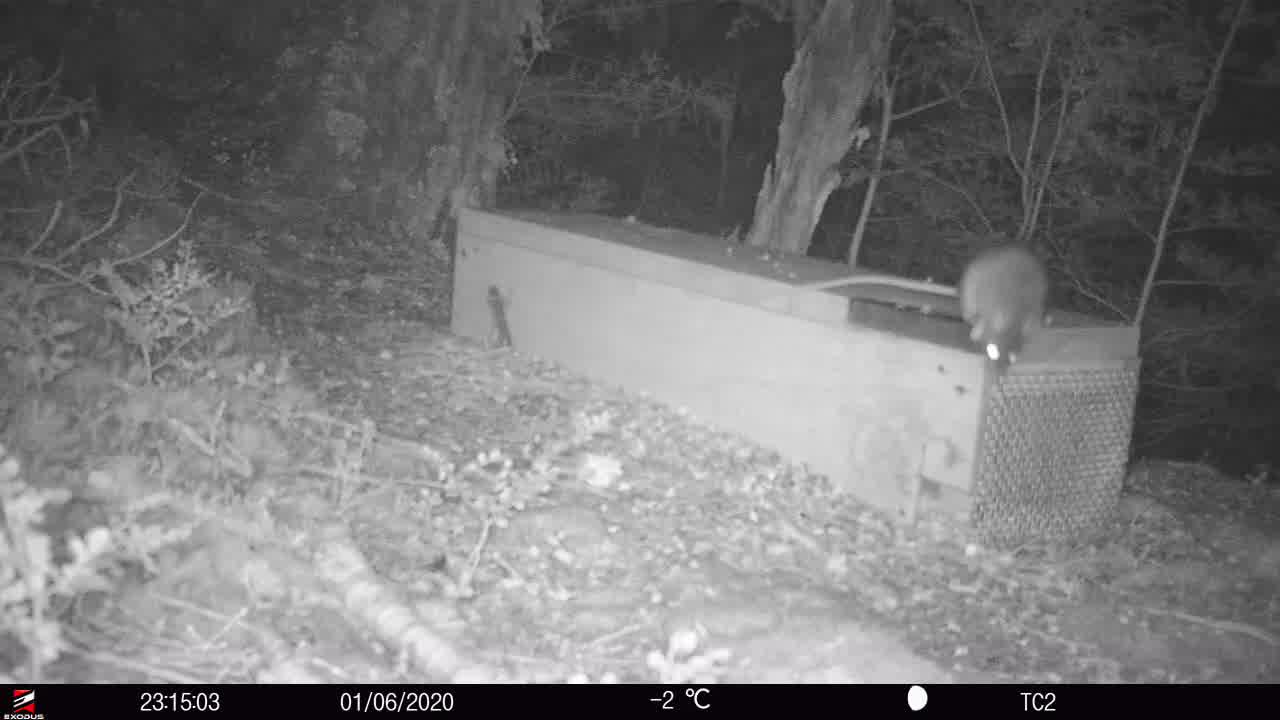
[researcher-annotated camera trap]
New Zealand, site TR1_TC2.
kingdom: Animalia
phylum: Chordata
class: Mammalia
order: Rodentia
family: Muridae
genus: Rattus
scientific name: Rattus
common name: rat